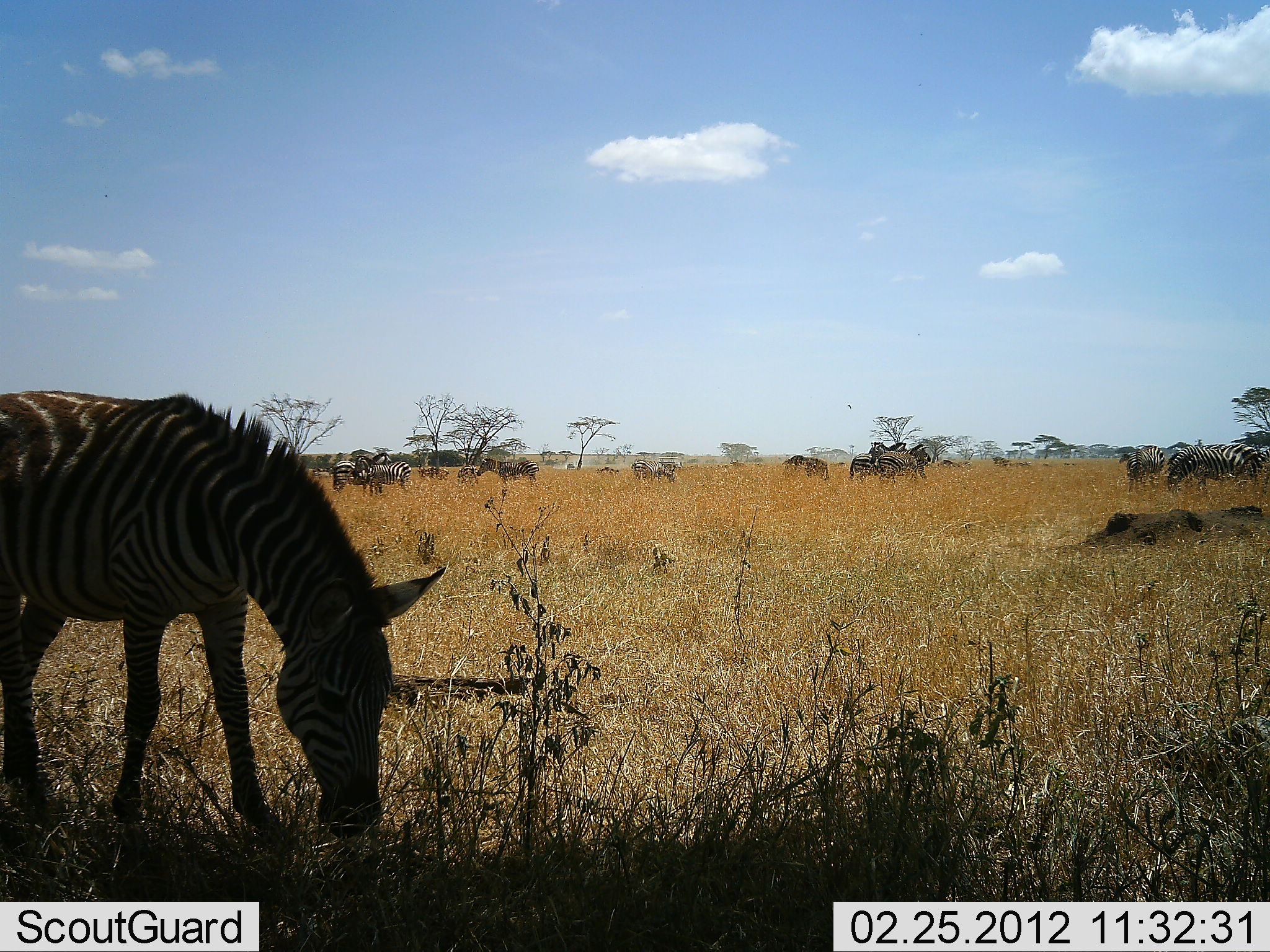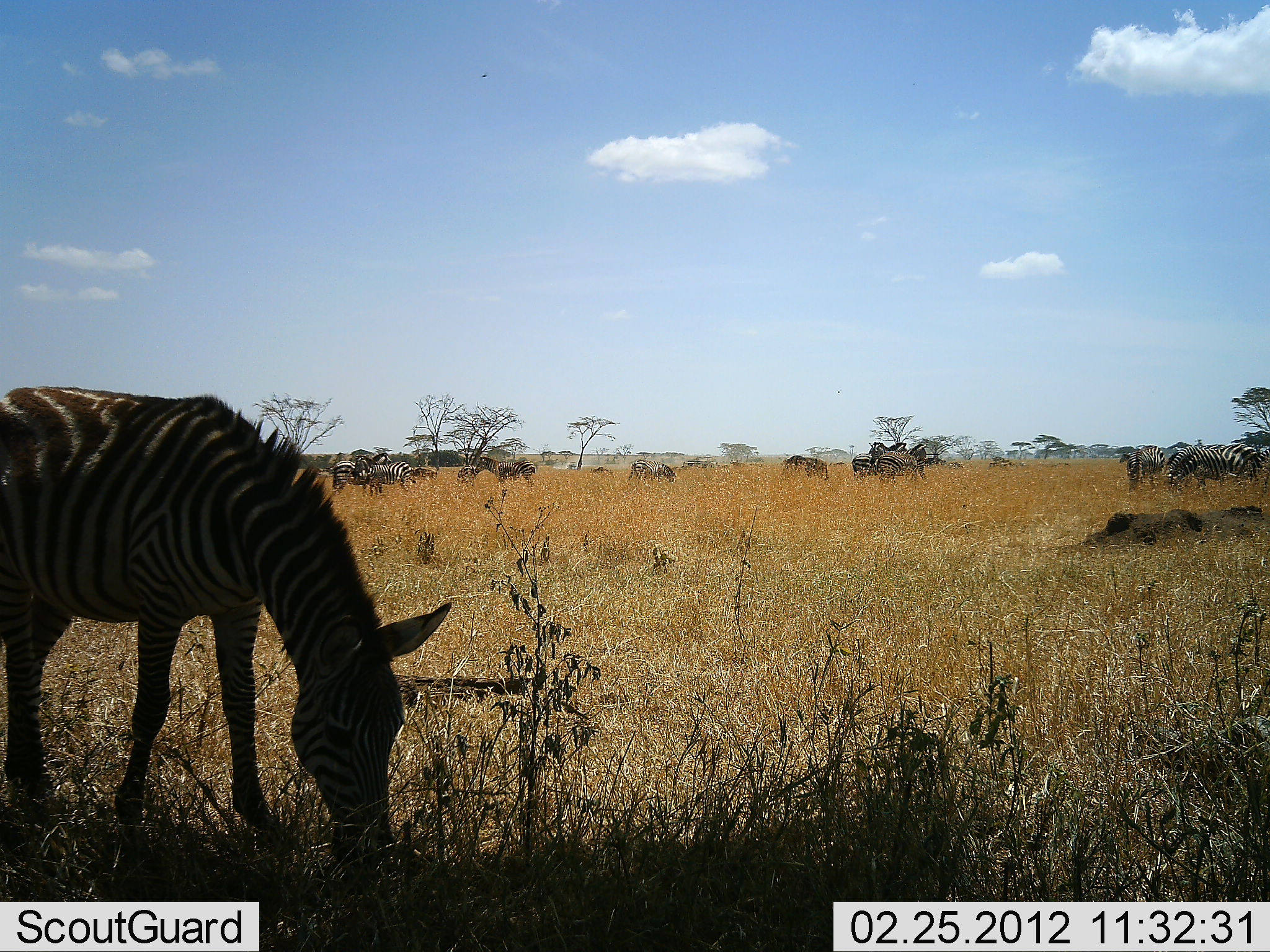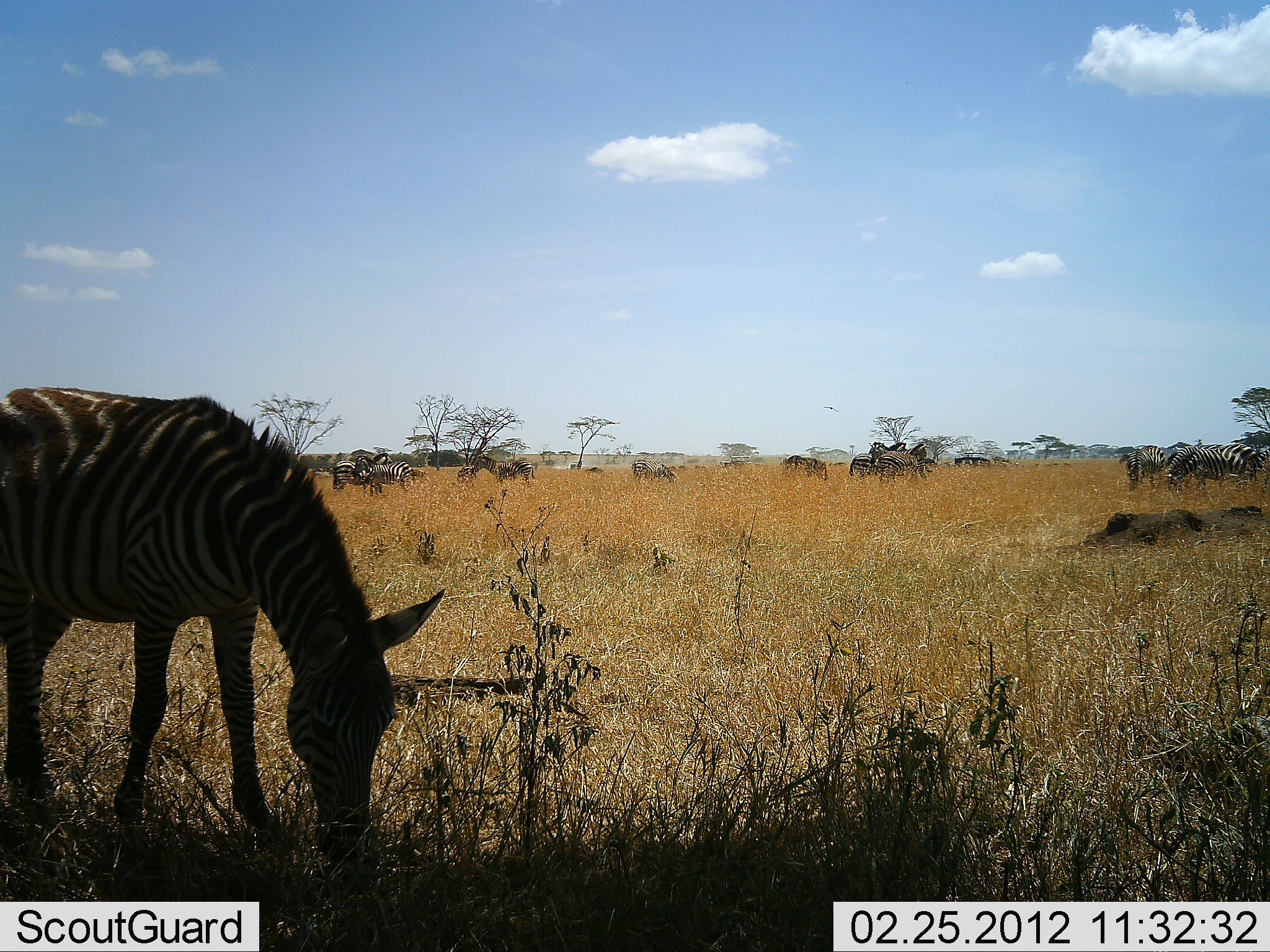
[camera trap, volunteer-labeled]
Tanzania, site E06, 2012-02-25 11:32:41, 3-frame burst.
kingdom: Animalia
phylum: Chordata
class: Mammalia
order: Perissodactyla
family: Equidae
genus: Equus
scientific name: Equus quagga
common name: plains zebra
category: zebra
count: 10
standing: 50%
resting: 0%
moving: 32%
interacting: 4%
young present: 0%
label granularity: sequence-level